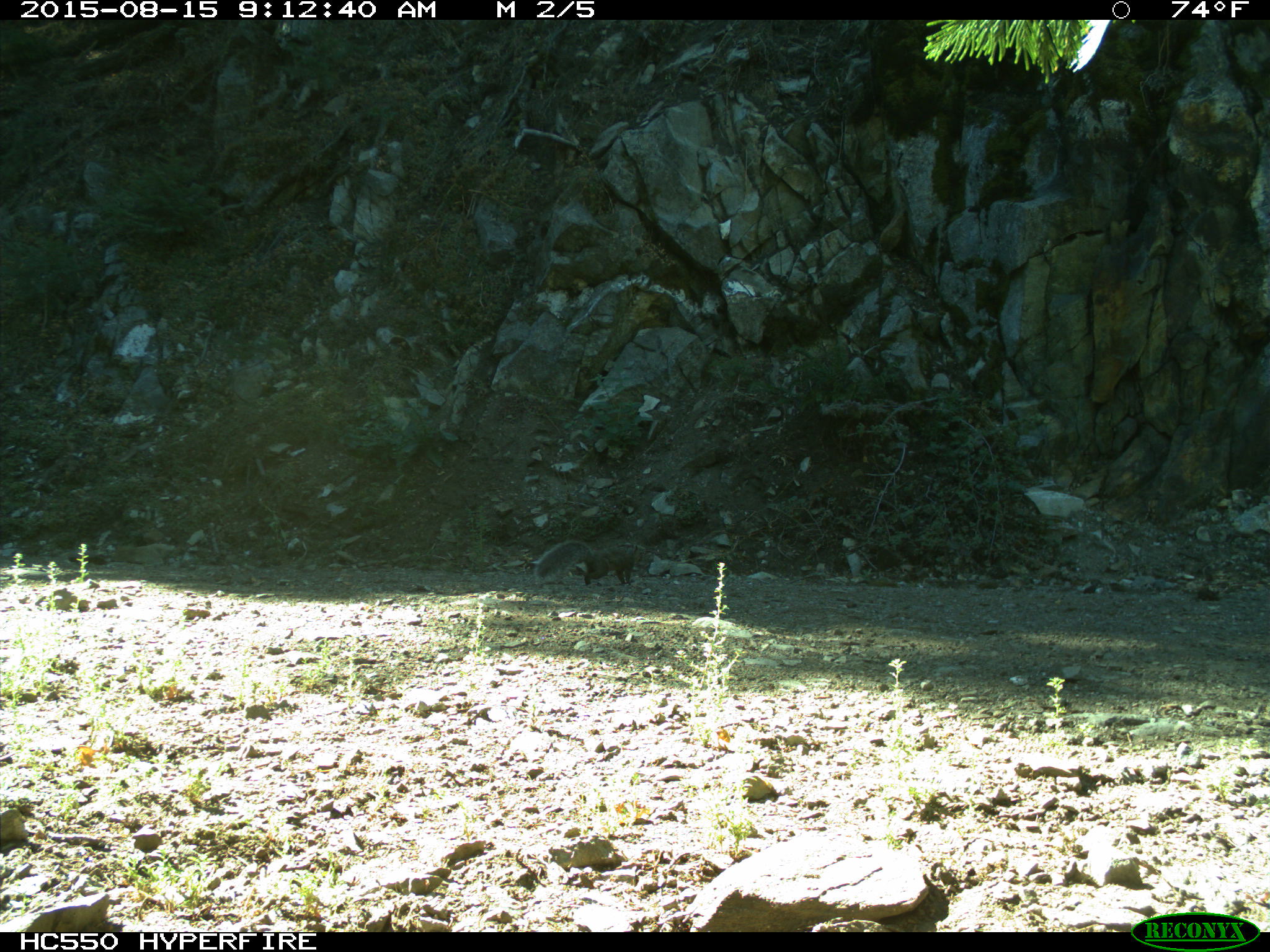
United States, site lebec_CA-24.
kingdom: Animalia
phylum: Chordata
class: Mammalia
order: Rodentia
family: Sciuridae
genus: Sciurus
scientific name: Sciurus carolinensis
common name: eastern gray squirrel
Sciurus carolinensis (eastern gray squirrel).